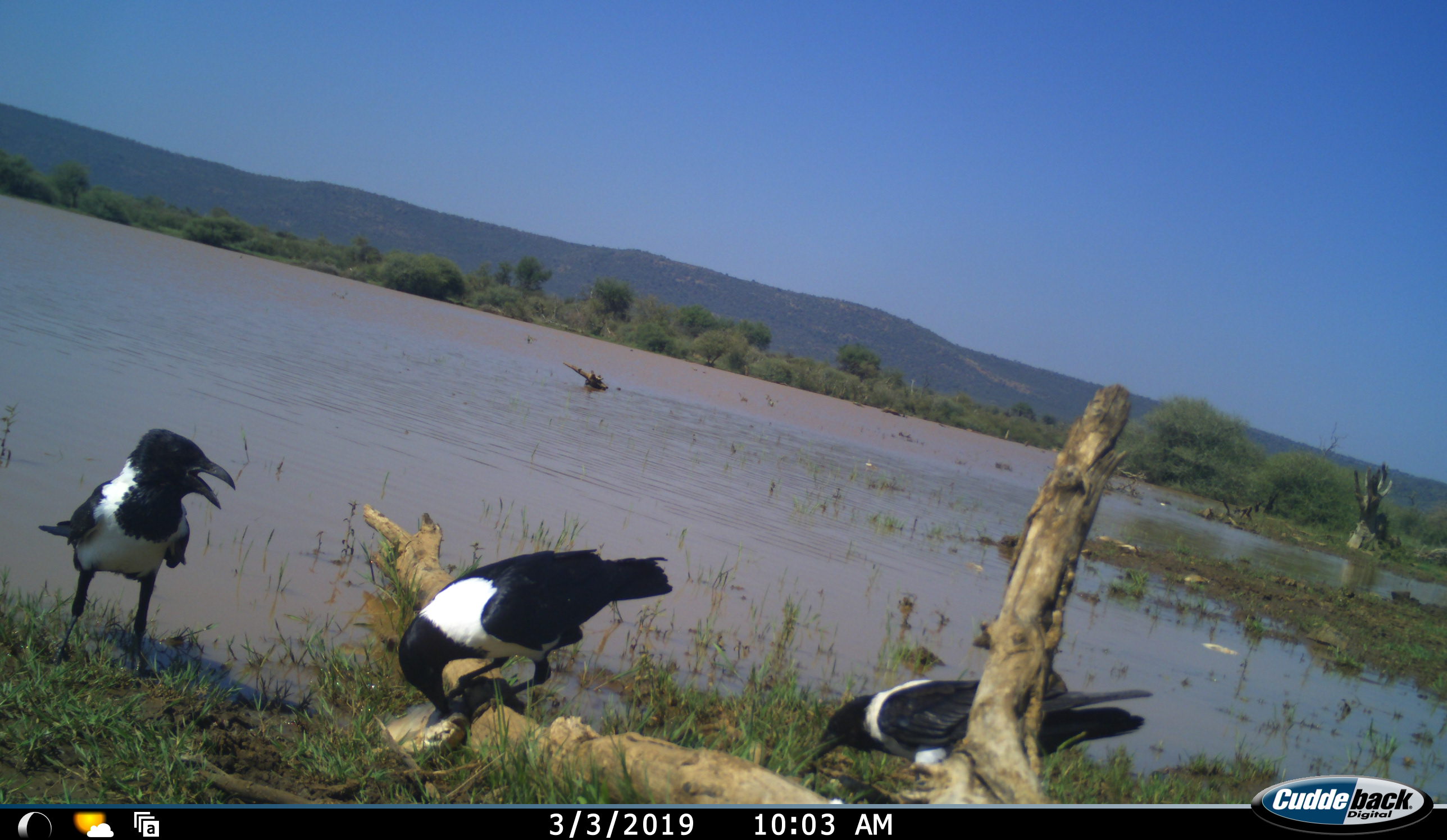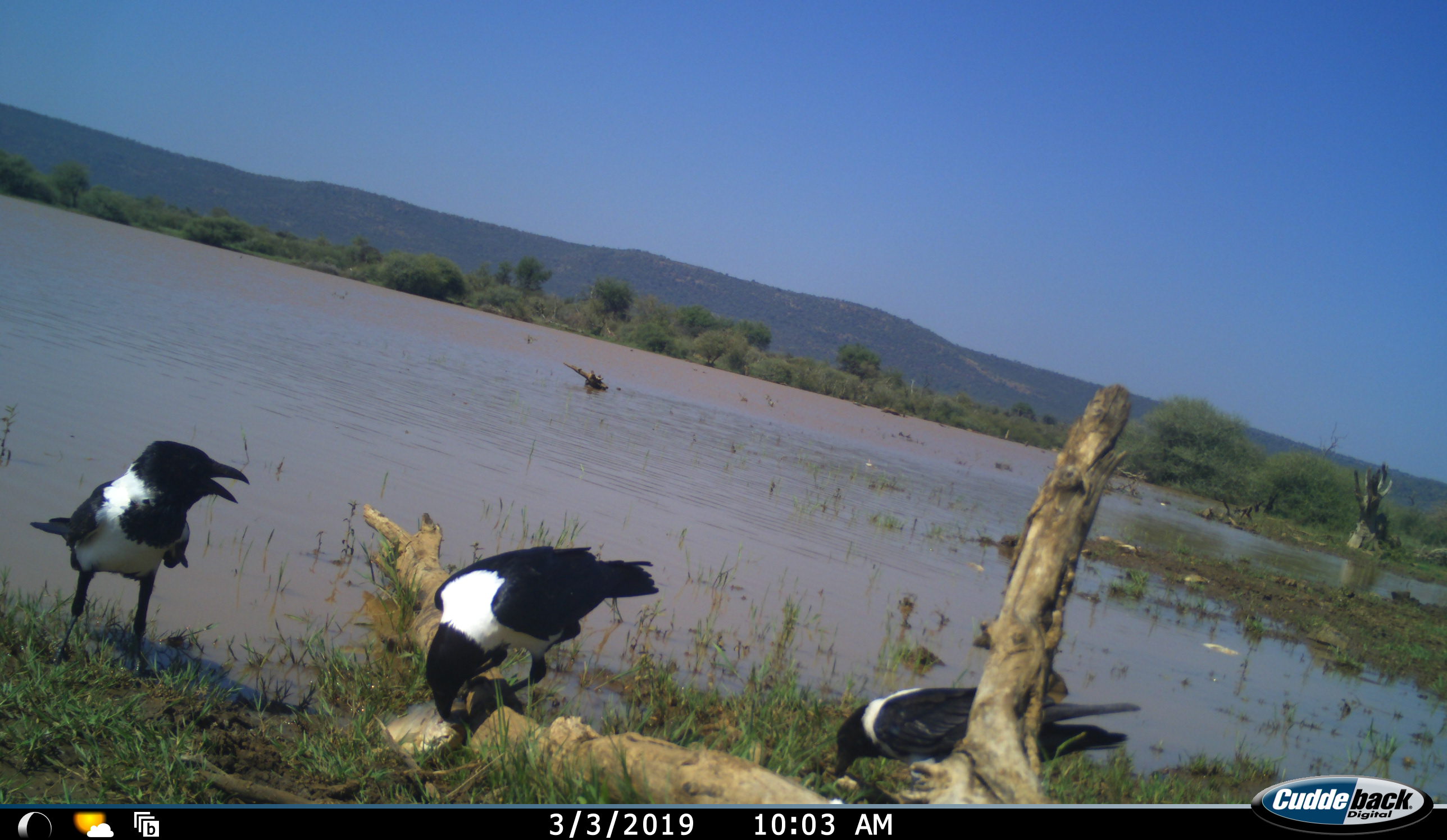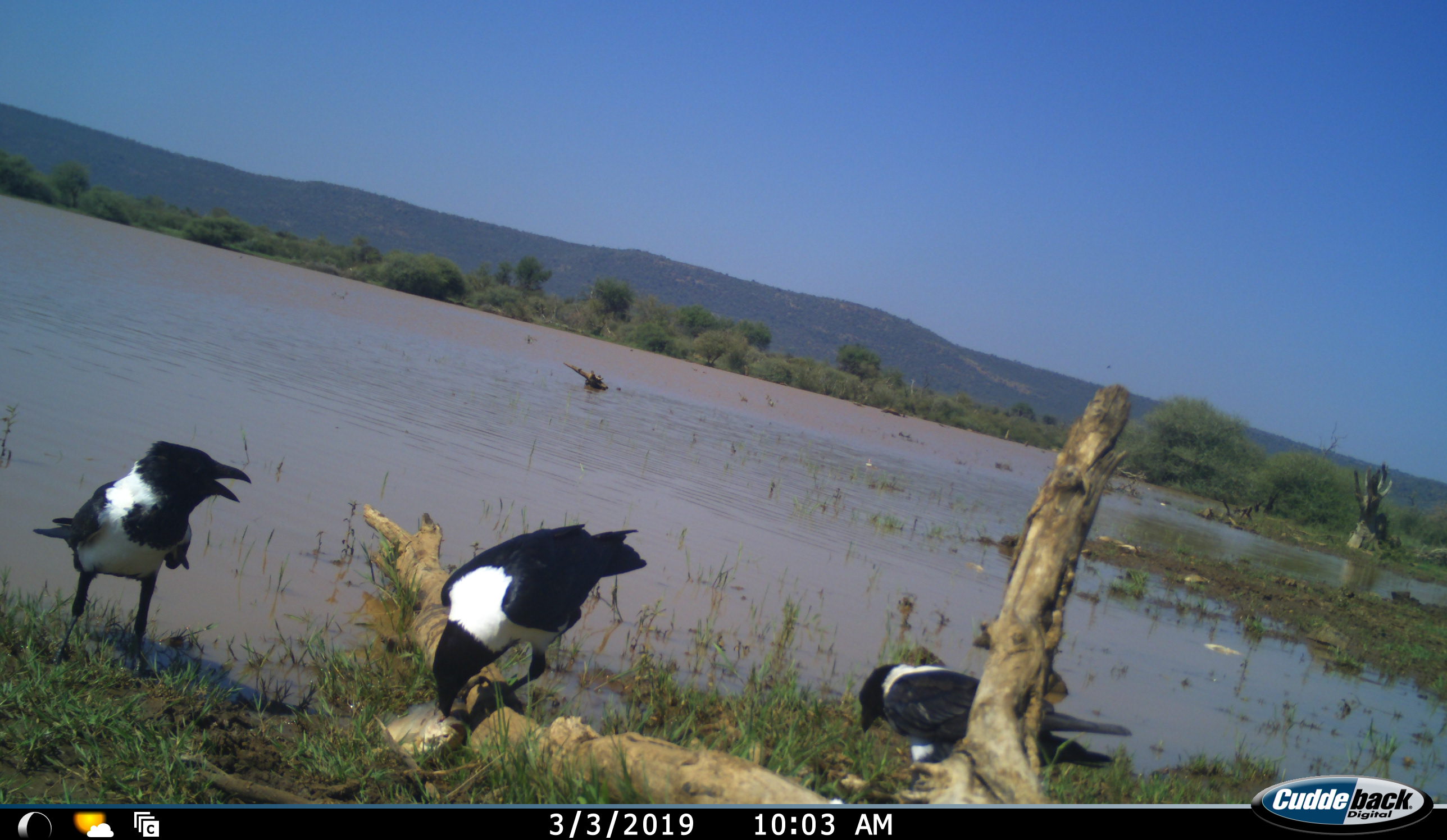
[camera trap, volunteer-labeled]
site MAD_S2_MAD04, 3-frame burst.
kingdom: Animalia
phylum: Chordata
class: Aves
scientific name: Aves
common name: bird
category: birdother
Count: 3.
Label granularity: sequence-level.